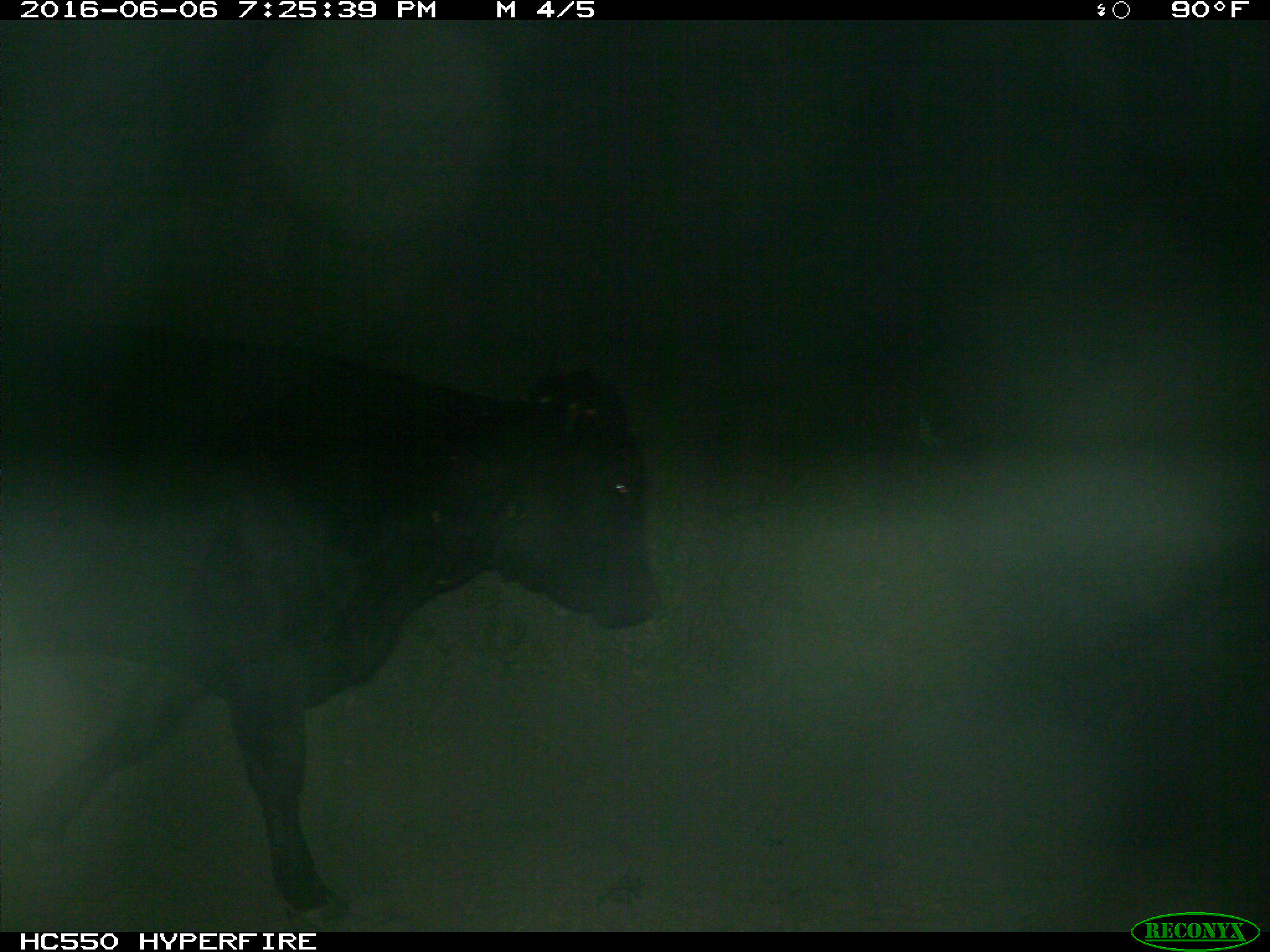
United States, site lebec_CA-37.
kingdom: Animalia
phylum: Chordata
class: Mammalia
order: Artiodactyla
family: Bovidae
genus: Bos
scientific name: Bos taurus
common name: domestic cow